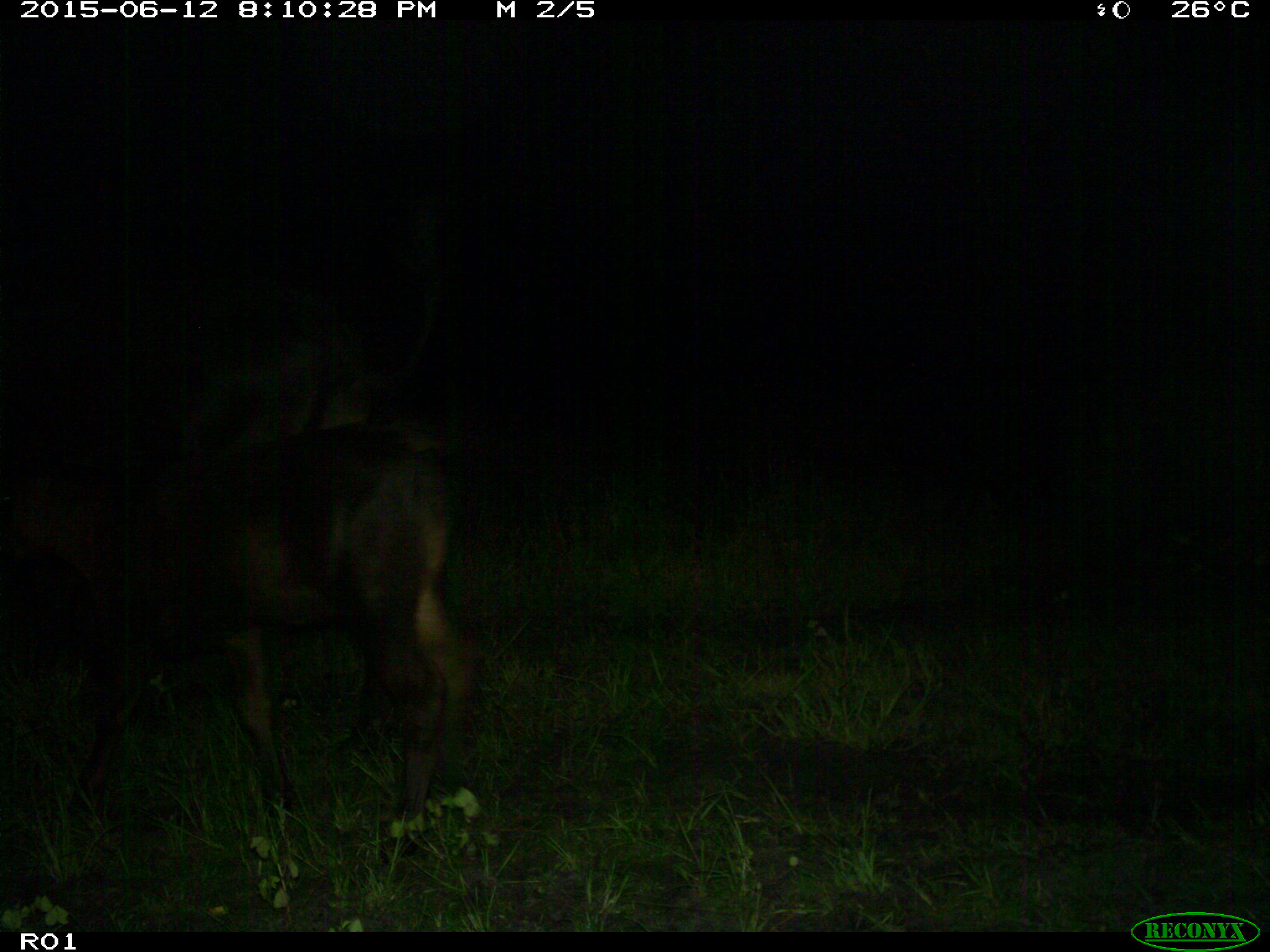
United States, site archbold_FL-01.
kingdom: Animalia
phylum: Chordata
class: Mammalia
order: Artiodactyla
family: Bovidae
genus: Bos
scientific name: Bos taurus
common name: domestic cow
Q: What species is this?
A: Bos taurus (domestic cow).